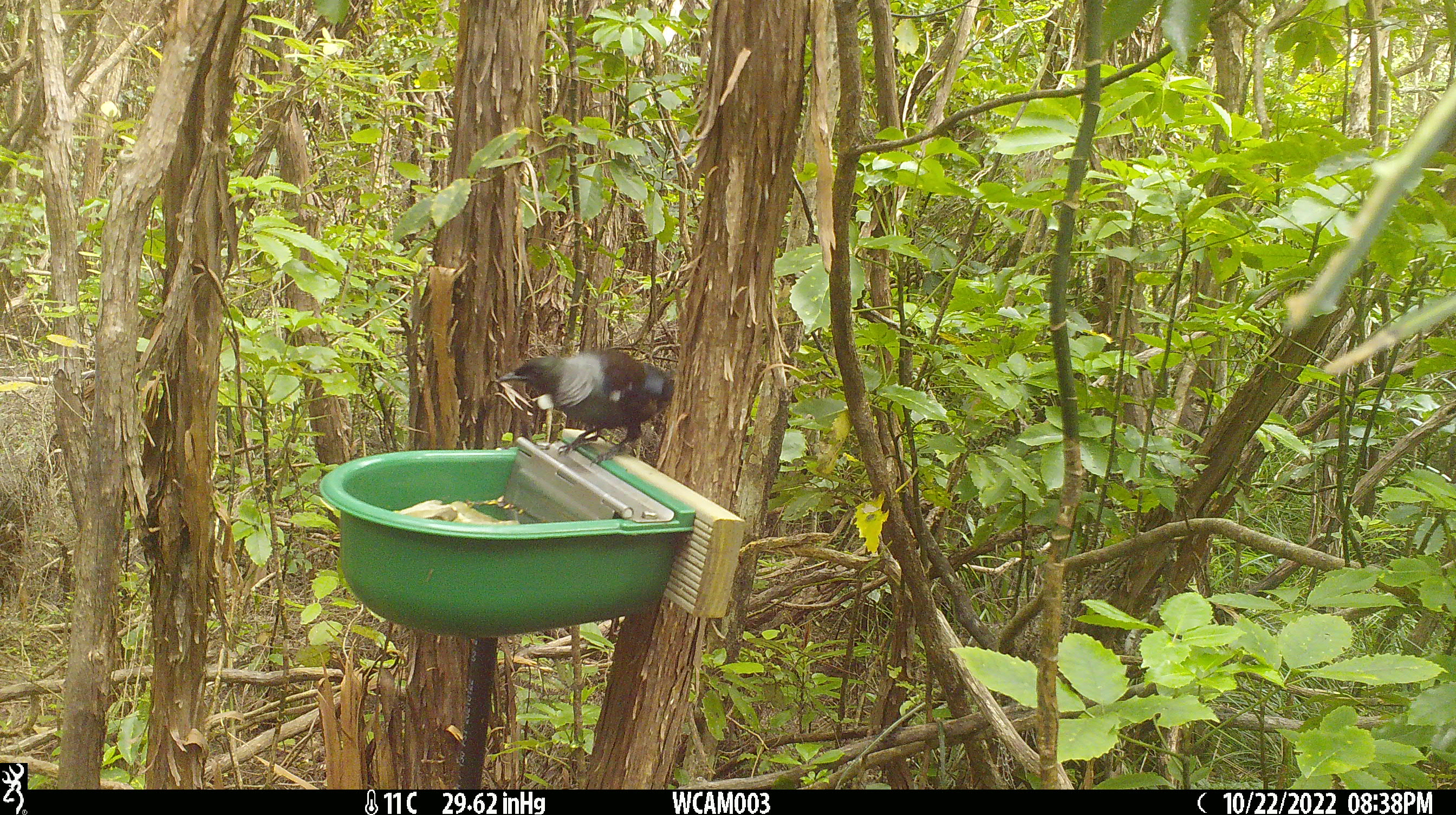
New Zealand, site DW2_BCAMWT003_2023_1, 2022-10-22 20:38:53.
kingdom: Animalia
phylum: Chordata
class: Aves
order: Passeriformes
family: Meliphagidae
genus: Prosthemadera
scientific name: Prosthemadera novaeseelandiae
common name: tui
Tui (Prosthemadera novaeseelandiae).